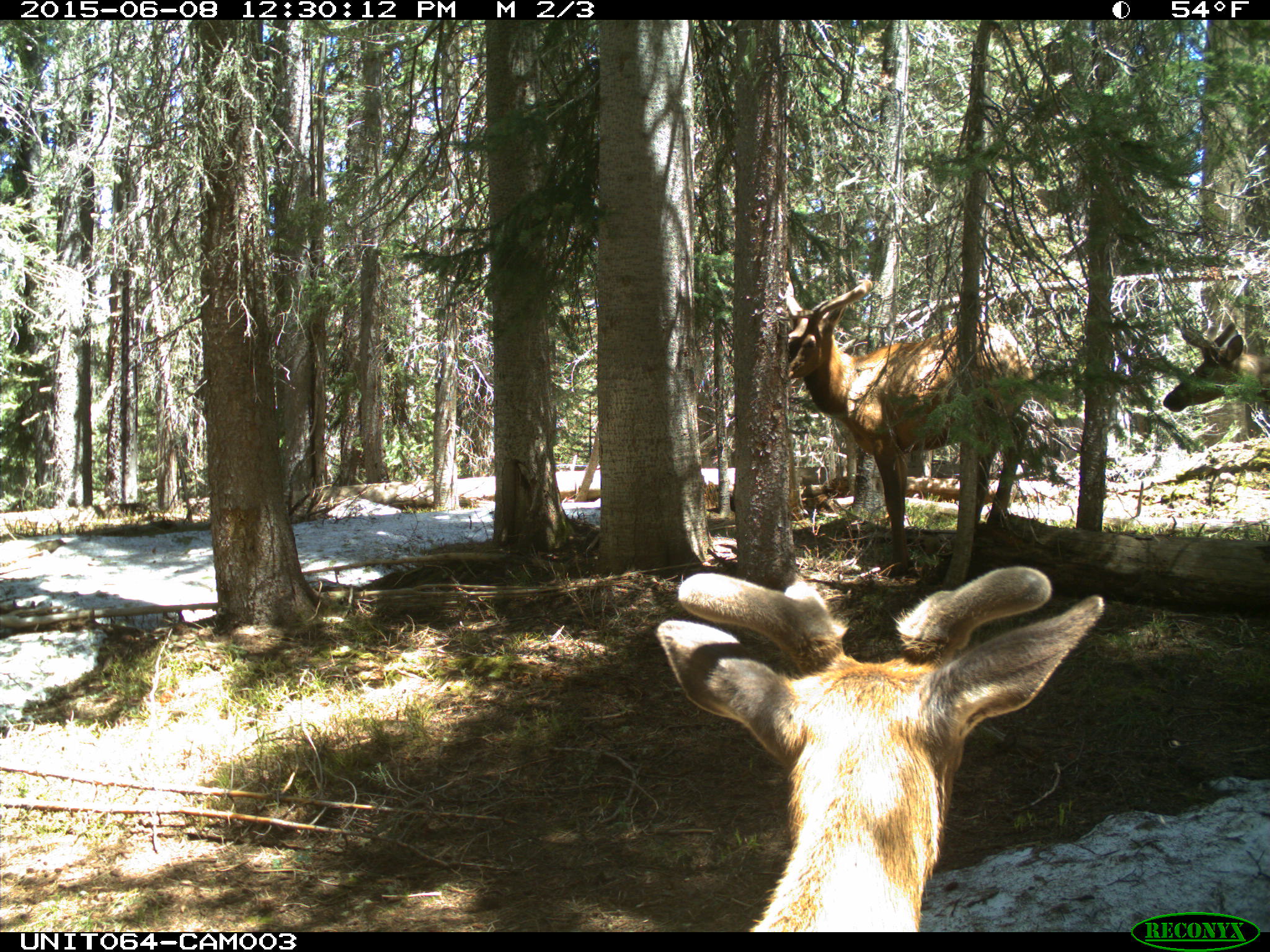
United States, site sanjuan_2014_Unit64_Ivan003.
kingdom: Animalia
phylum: Chordata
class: Mammalia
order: Artiodactyla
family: Cervidae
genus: Cervus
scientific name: Cervus elaphus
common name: red deer